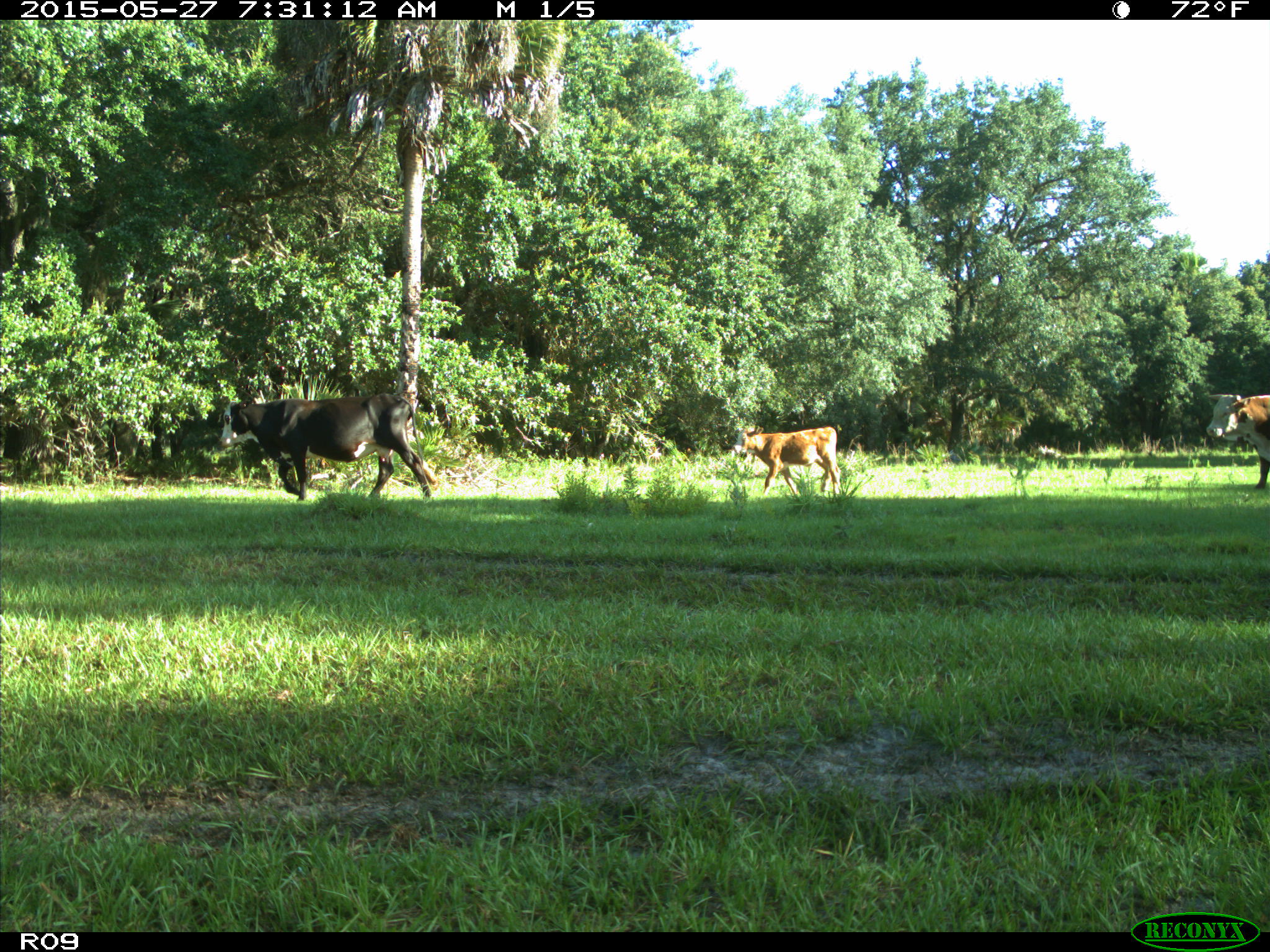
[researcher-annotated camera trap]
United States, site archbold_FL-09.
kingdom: Animalia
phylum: Chordata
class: Mammalia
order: Artiodactyla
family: Bovidae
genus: Bos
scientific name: Bos taurus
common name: domestic cow